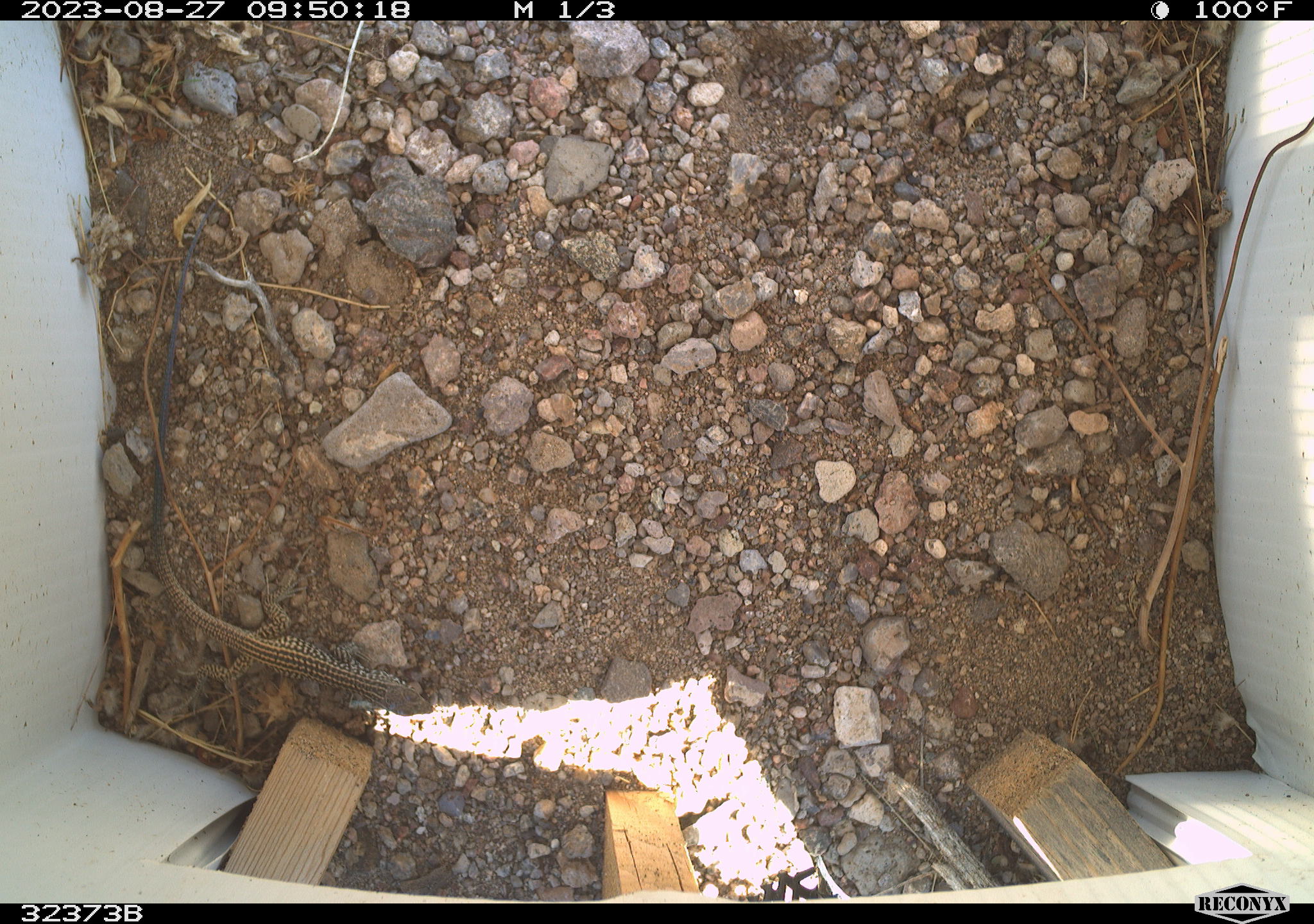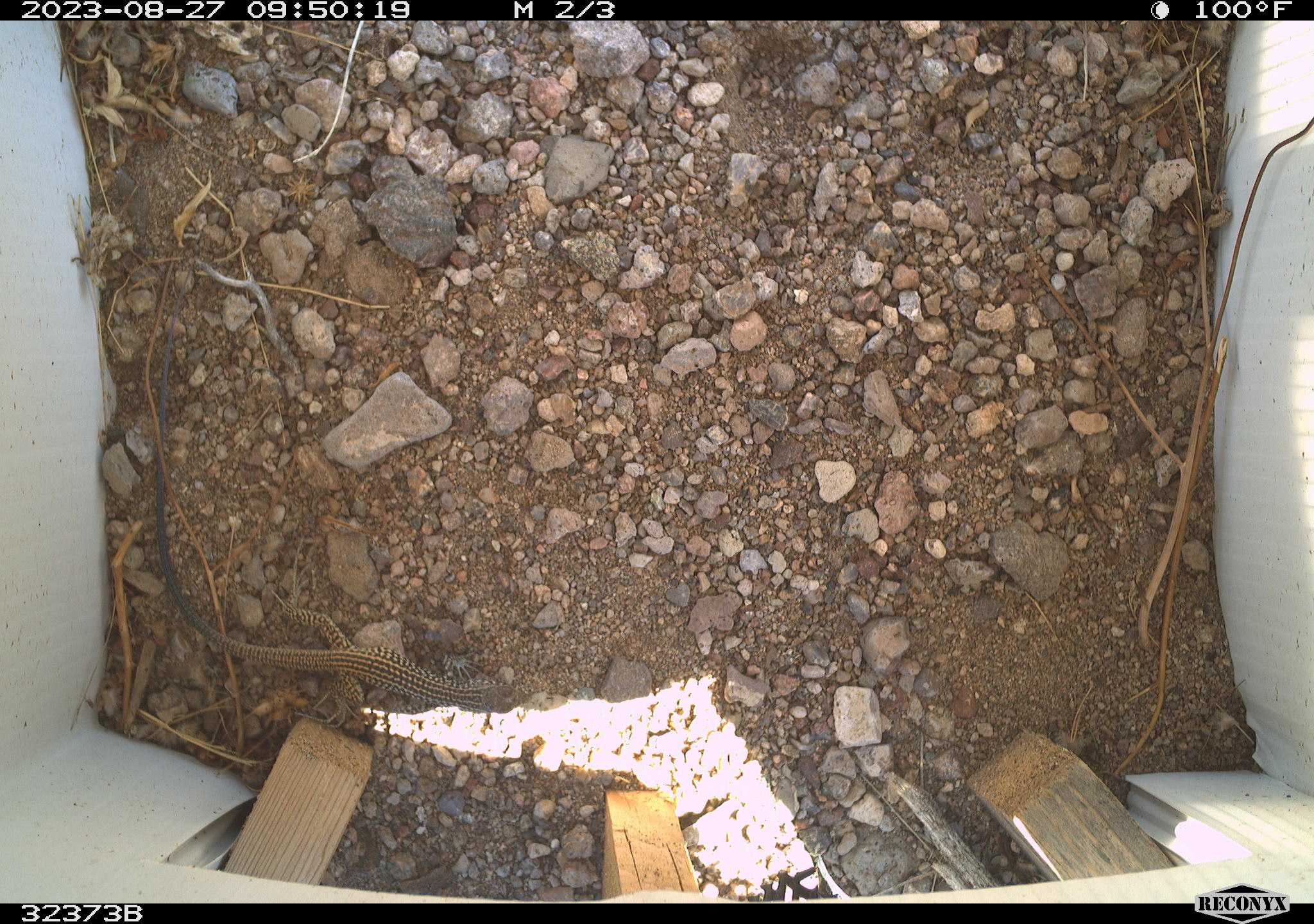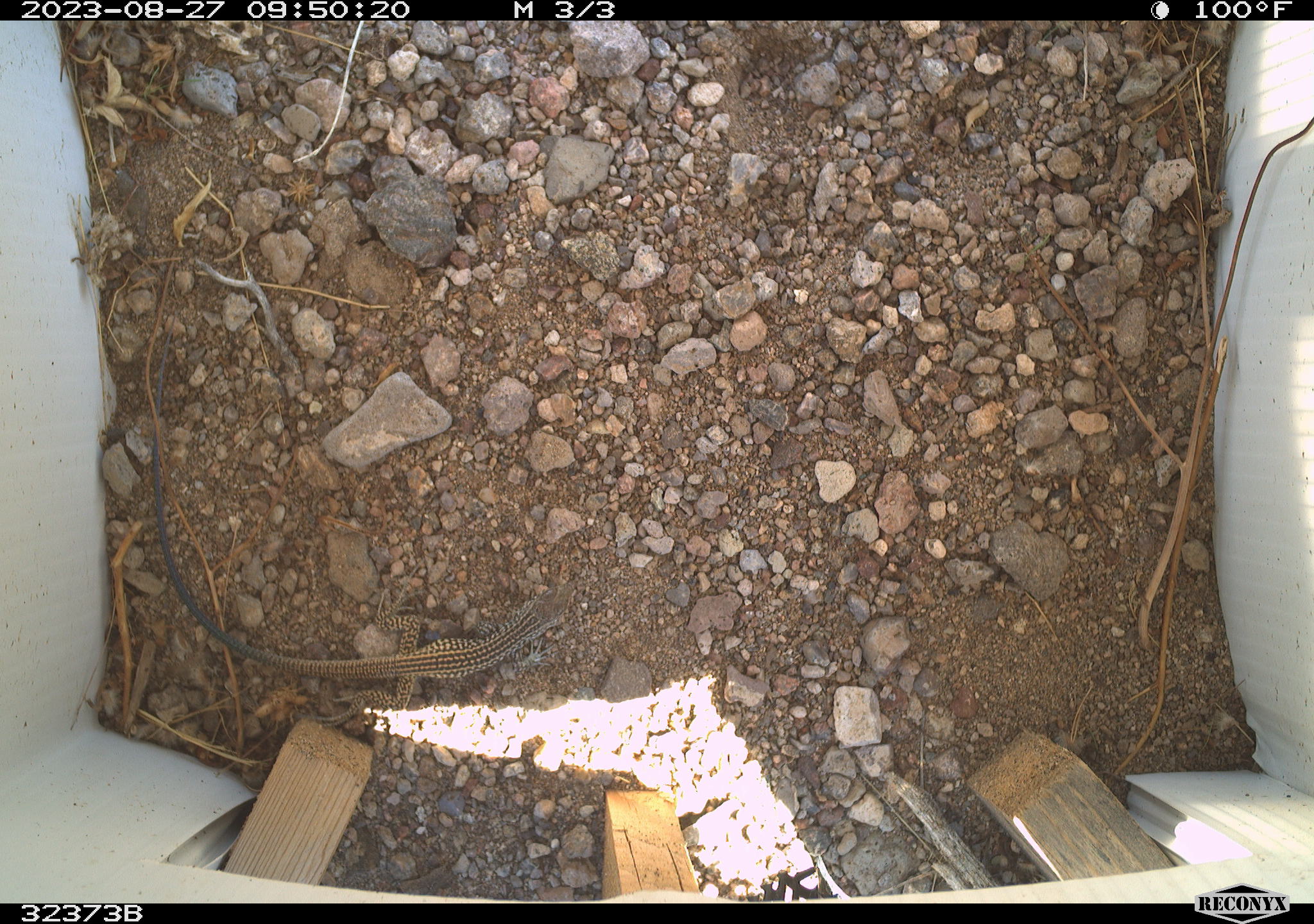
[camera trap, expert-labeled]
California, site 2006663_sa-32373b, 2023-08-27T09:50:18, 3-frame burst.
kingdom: Animalia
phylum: Chordata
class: Reptilia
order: Squamata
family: Teiidae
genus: Aspidoscelis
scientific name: Aspidoscelis tigris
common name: western whiptail